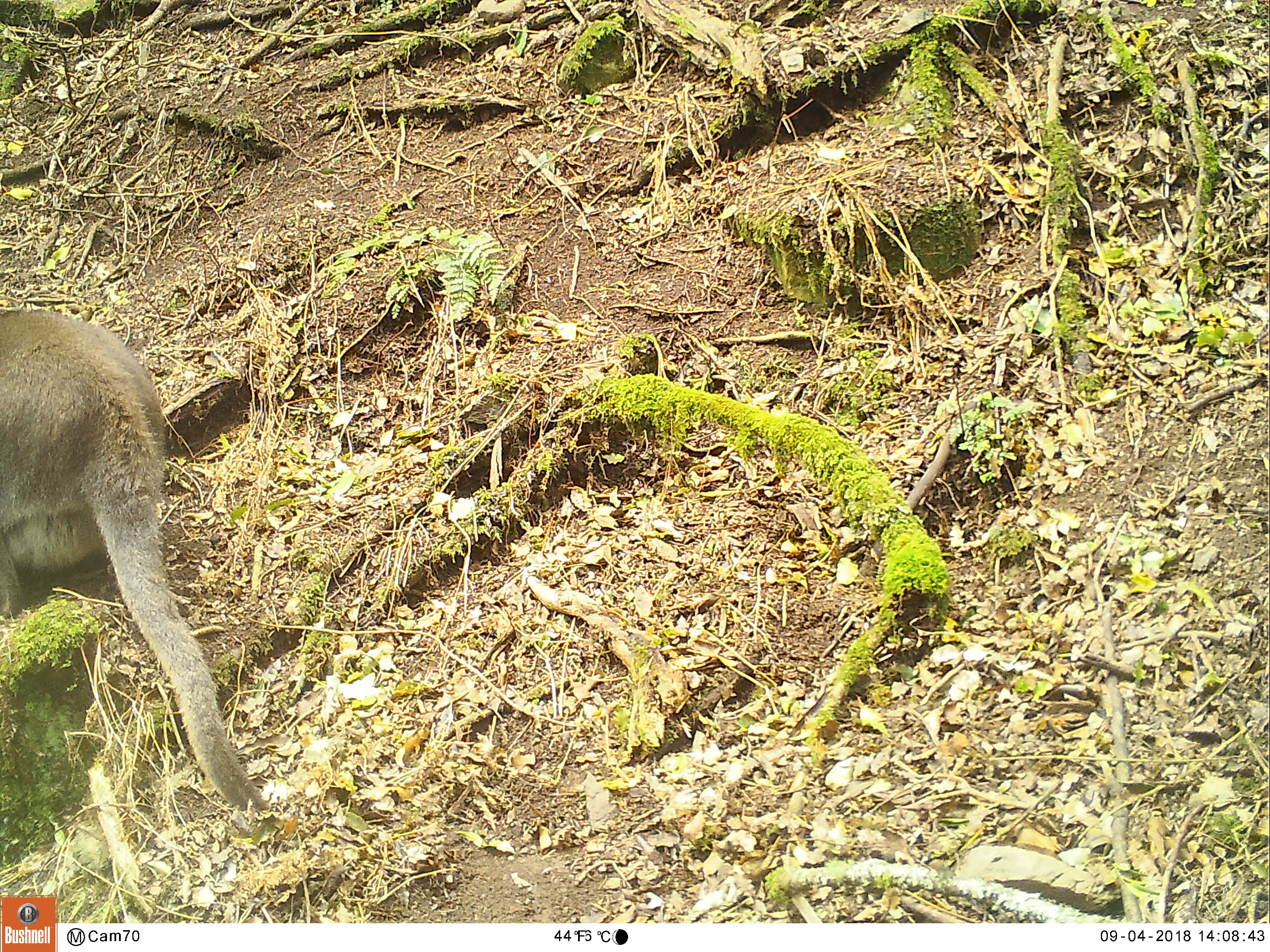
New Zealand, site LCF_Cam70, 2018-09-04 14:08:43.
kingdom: Animalia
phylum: Chordata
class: Mammalia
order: Diprotodontia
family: Macropodidae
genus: Notamacropus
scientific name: Notamacropus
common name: wallaby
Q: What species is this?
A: Wallaby (Notamacropus).